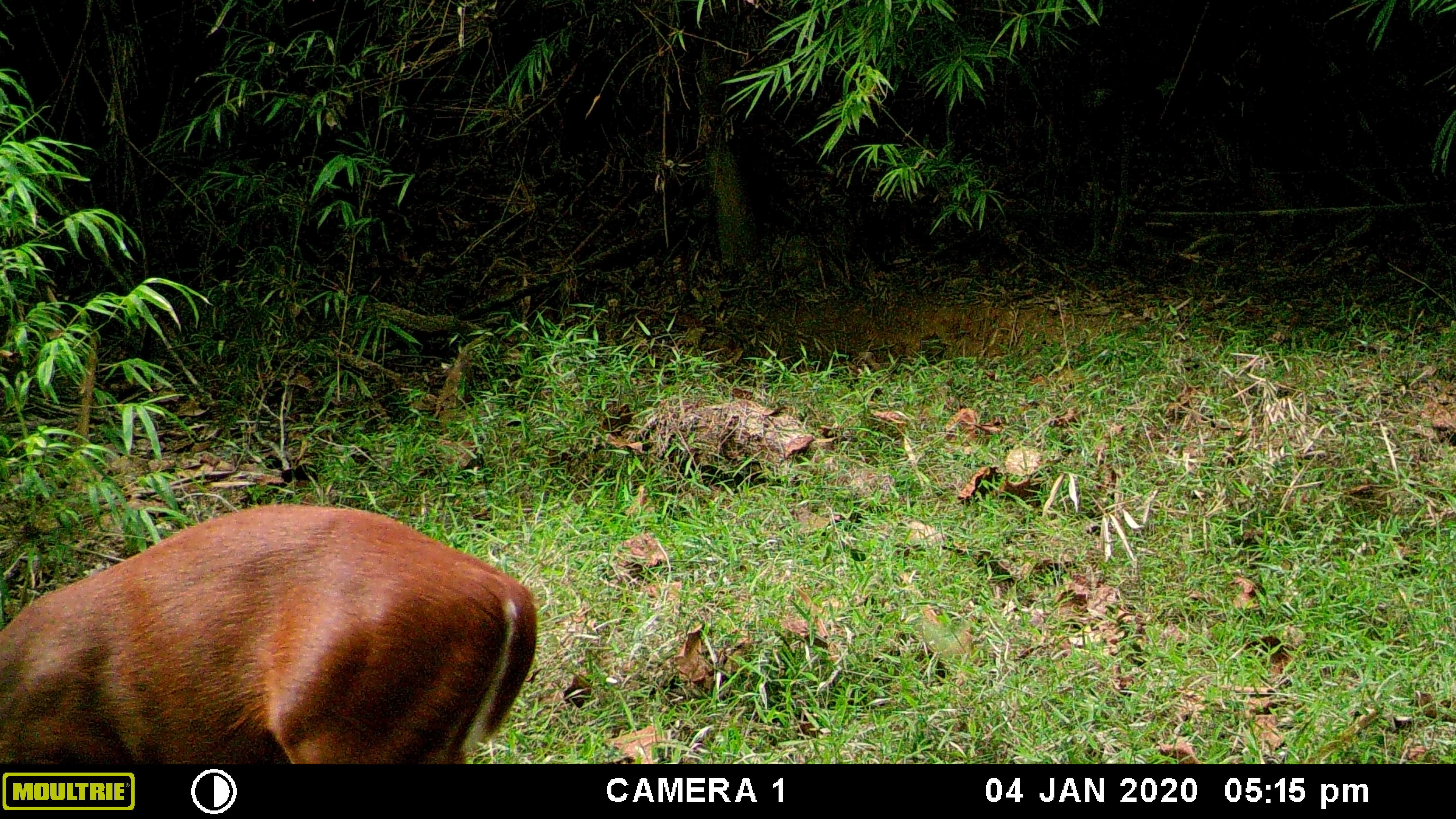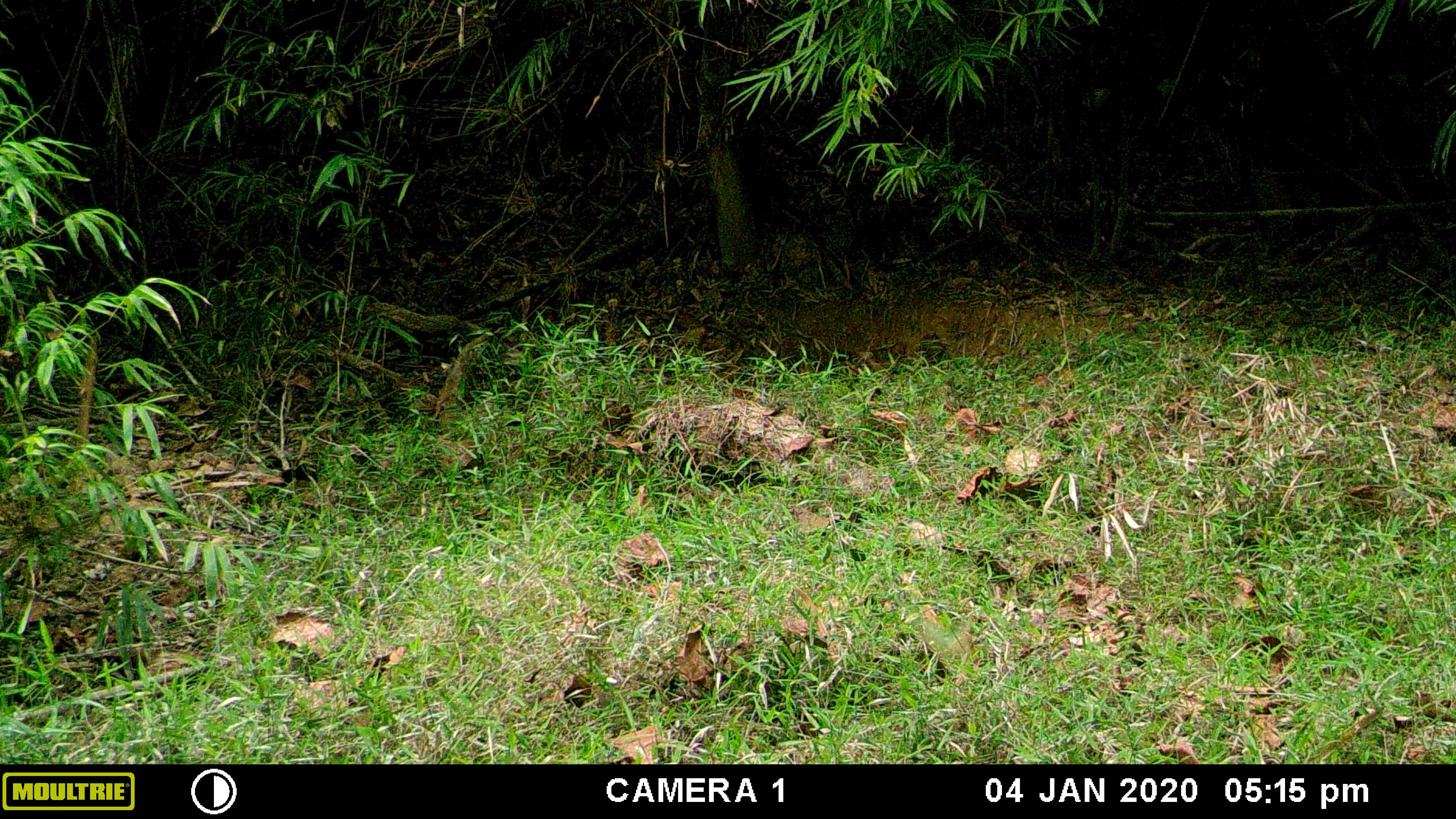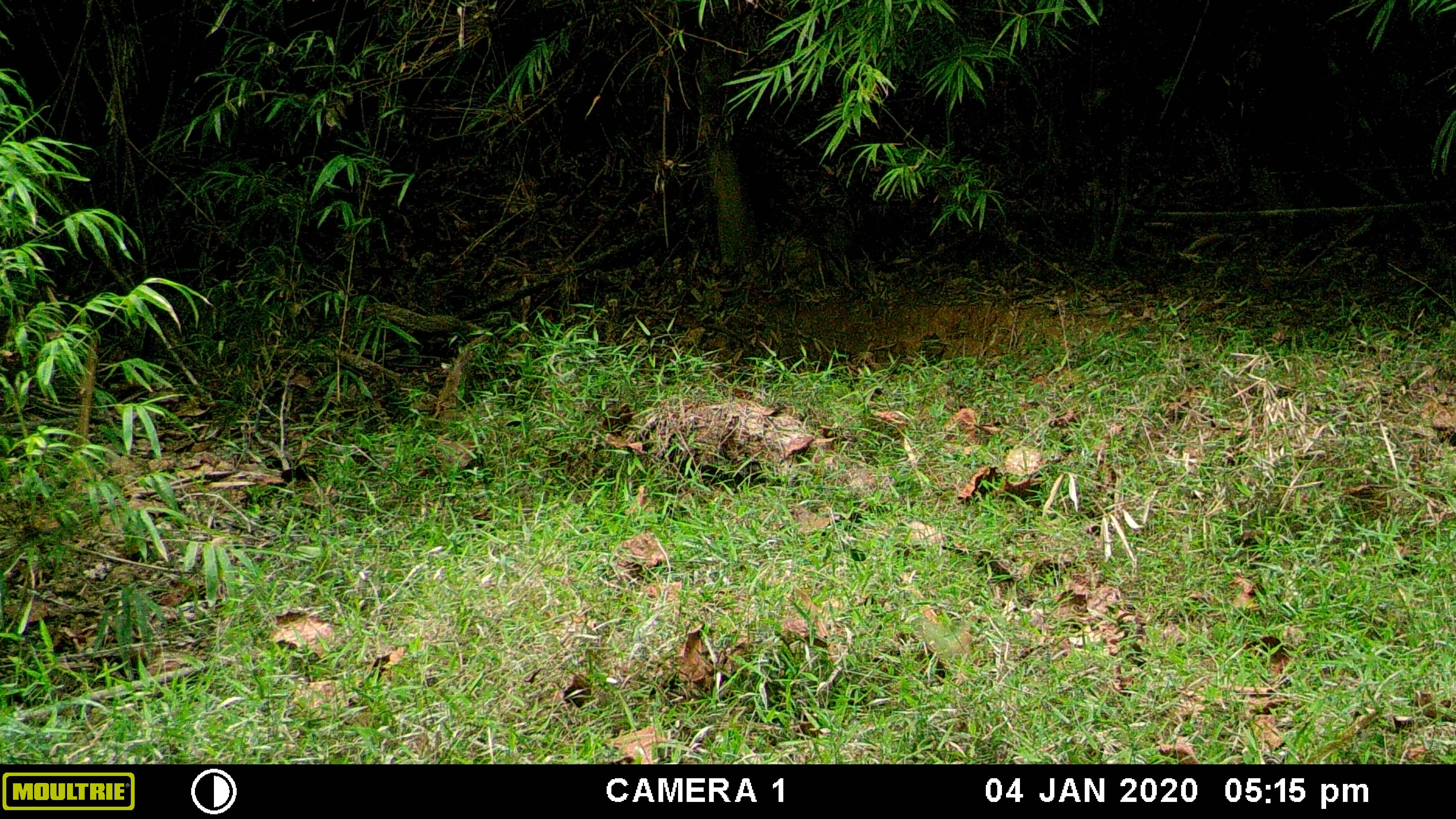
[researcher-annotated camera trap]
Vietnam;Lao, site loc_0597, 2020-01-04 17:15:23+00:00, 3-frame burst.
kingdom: Animalia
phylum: Chordata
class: Mammalia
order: Artiodactyla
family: Cervidae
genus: Muntiacus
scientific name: Muntiacus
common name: muntjacs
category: unidentified muntjac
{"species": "unidentified muntjac (muntjacs) (Muntiacus)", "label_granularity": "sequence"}